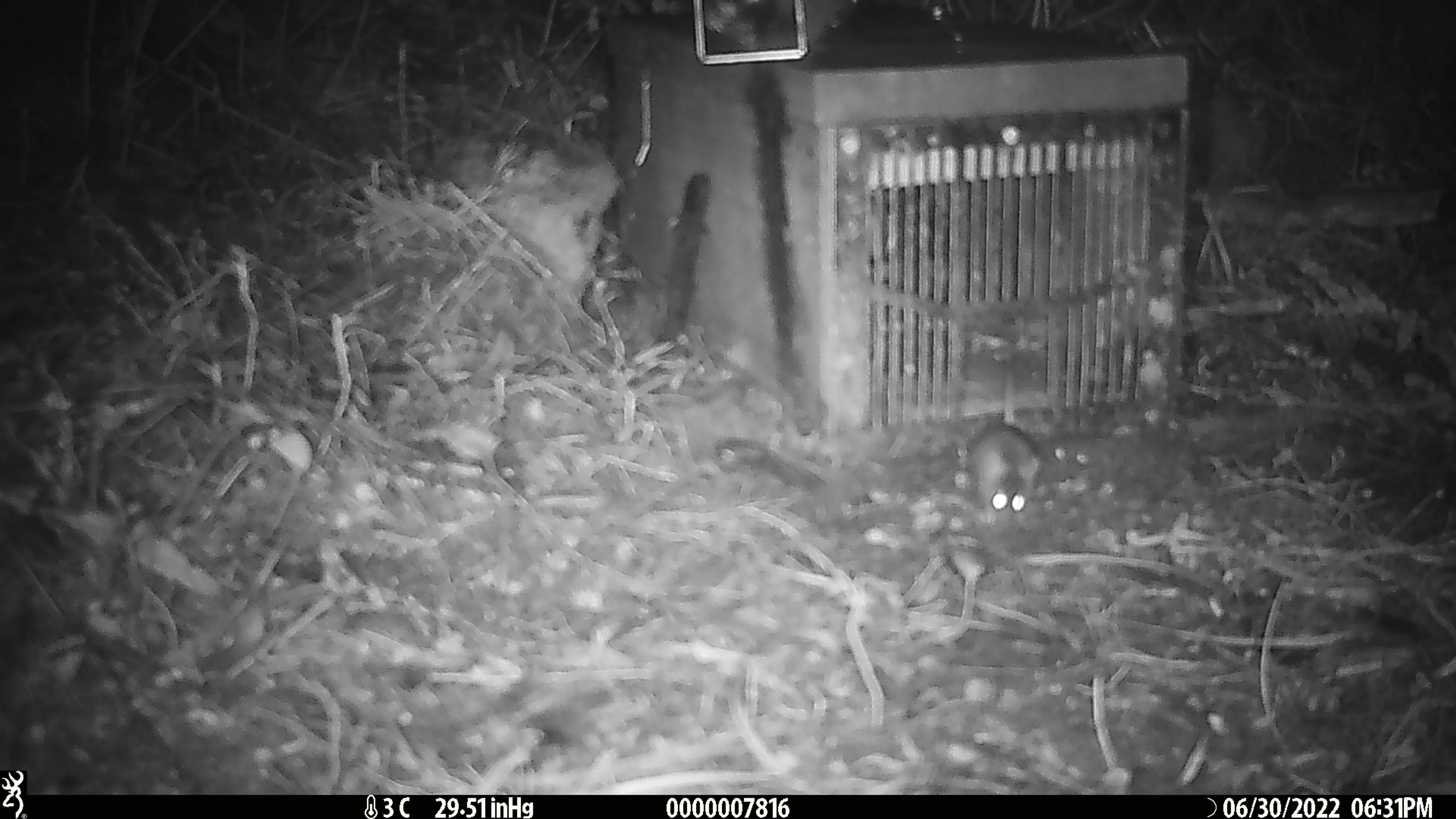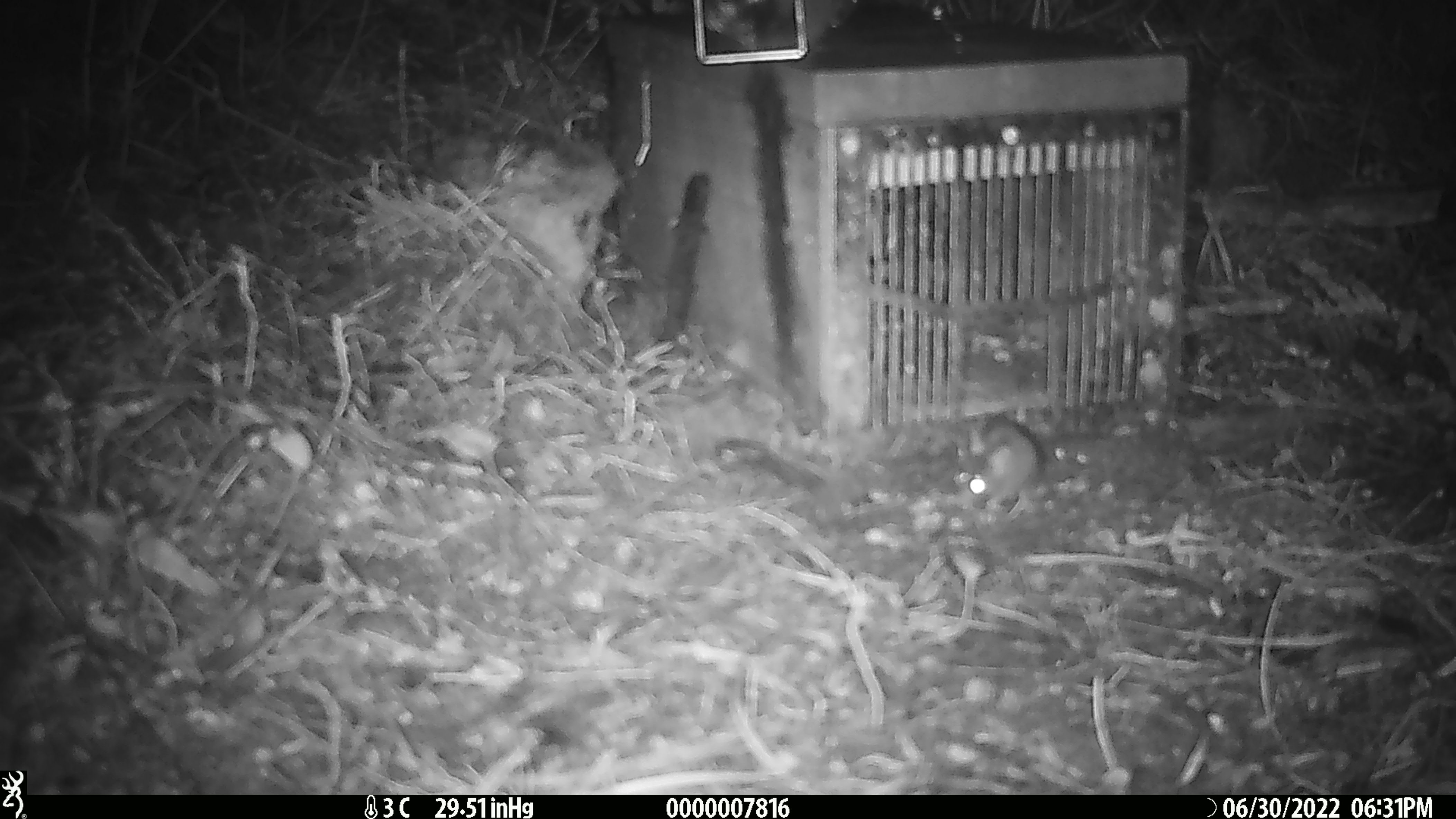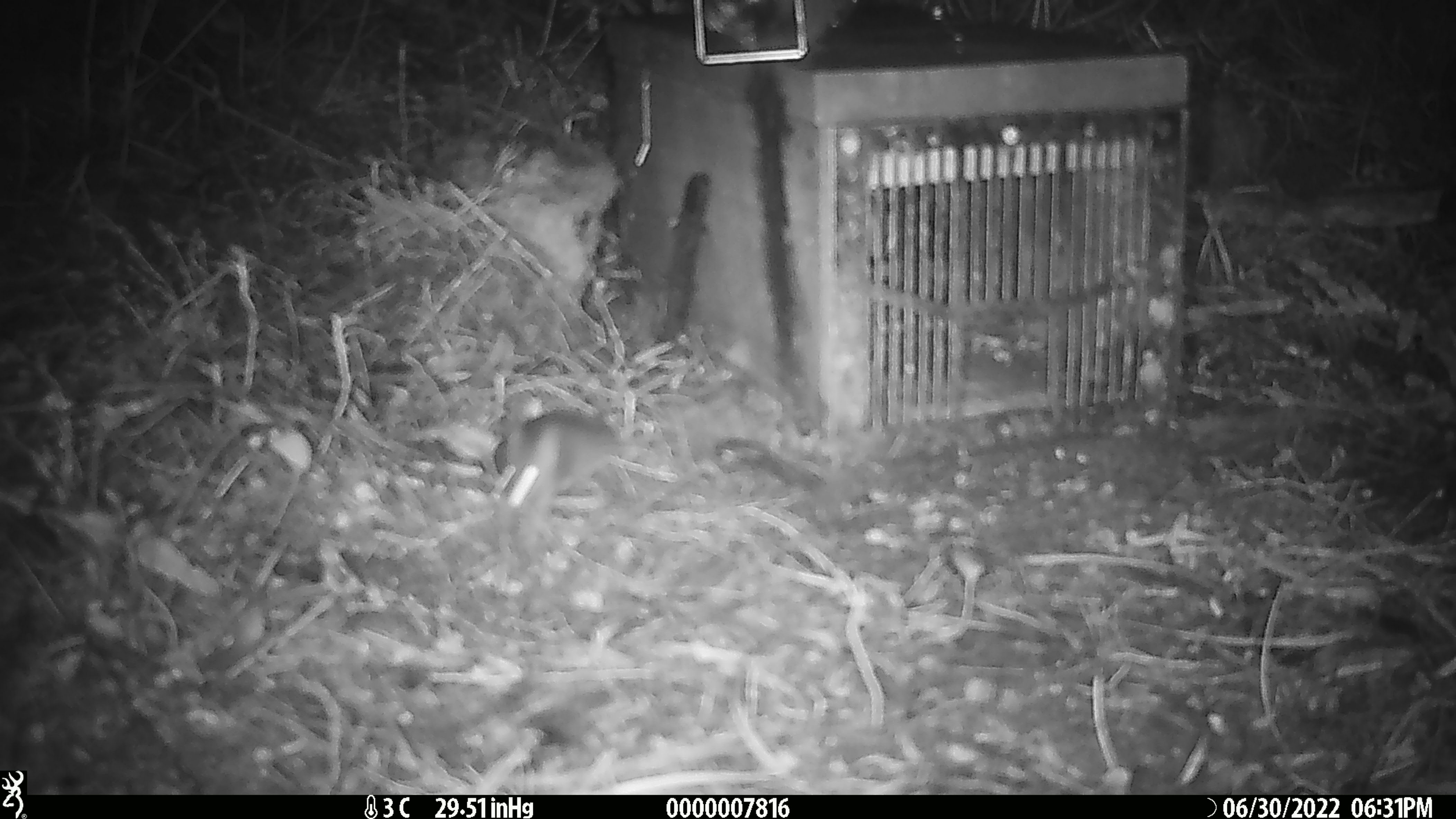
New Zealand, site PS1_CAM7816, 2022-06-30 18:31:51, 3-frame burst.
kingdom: Animalia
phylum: Chordata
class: Mammalia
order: Rodentia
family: Muridae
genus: Mus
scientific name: Mus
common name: mouse